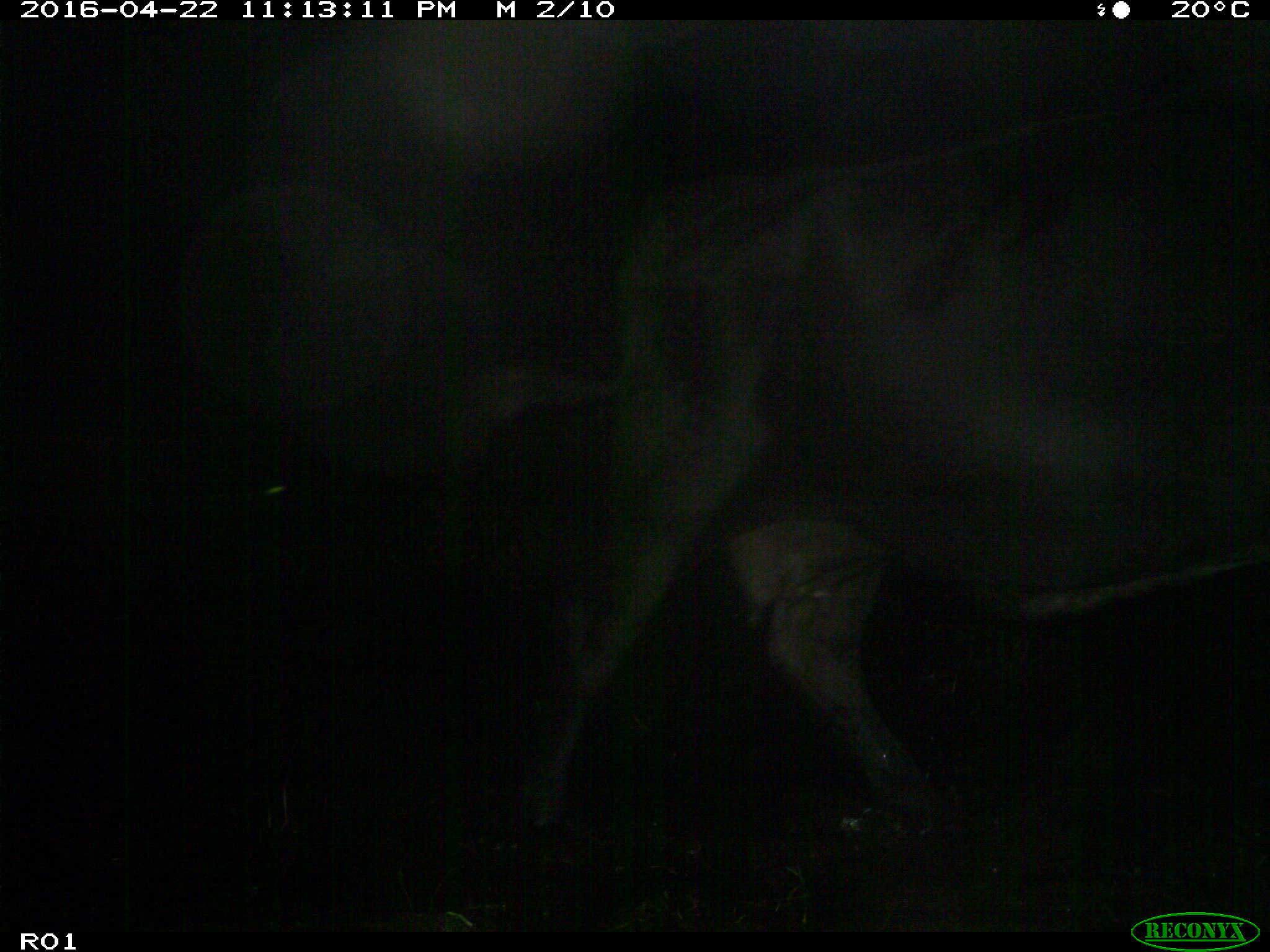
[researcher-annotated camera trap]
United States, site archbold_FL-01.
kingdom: Animalia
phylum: Chordata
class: Mammalia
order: Artiodactyla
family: Bovidae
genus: Bos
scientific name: Bos taurus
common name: domestic cow